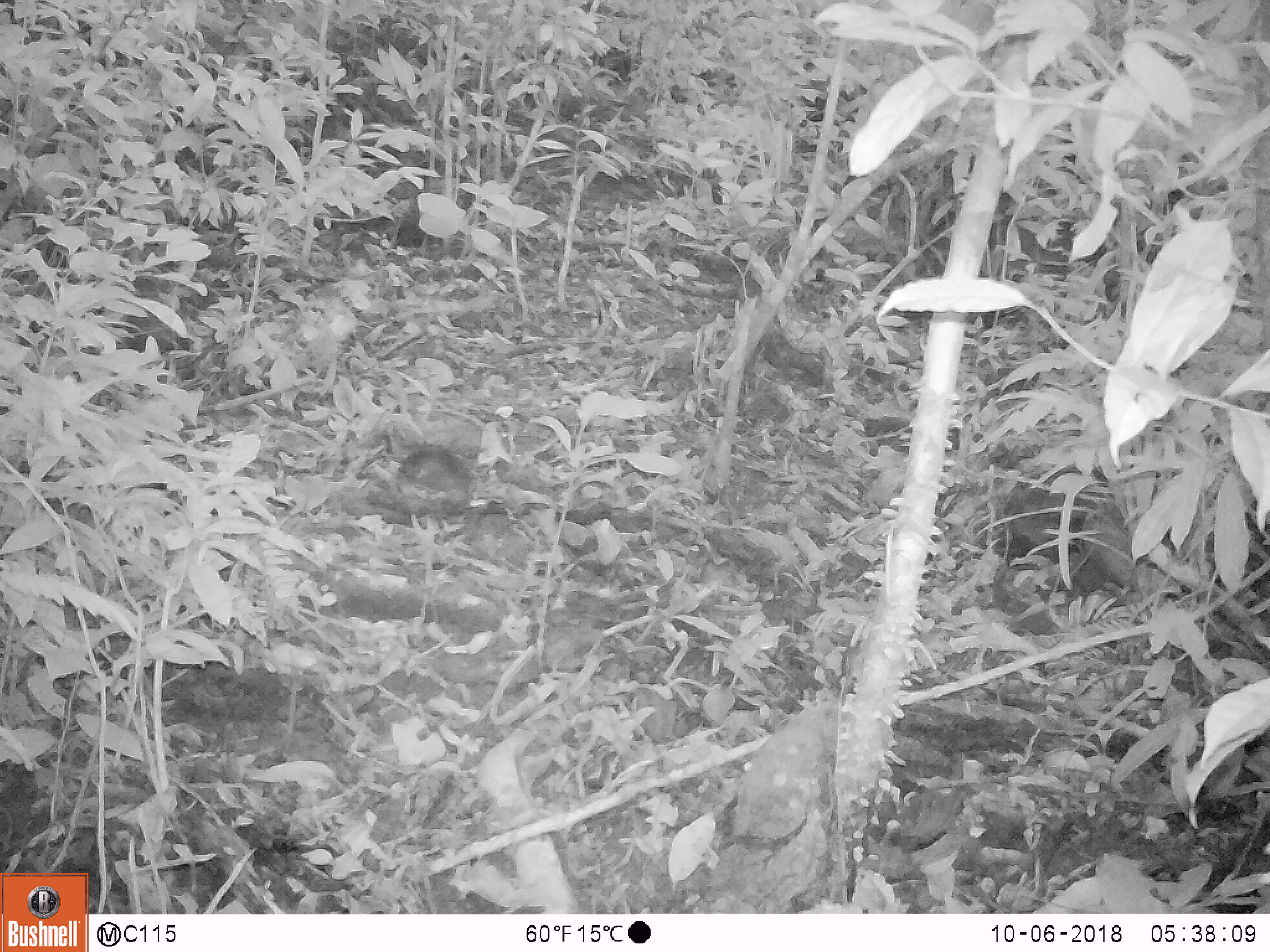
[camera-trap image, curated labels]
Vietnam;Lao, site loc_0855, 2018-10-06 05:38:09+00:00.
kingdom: Animalia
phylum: Chordata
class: Mammalia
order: Rodentia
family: Sciuridae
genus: Dremomys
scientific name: Dremomys rufigenis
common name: red-cheeked squirrel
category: red cheeked squirrel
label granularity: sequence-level